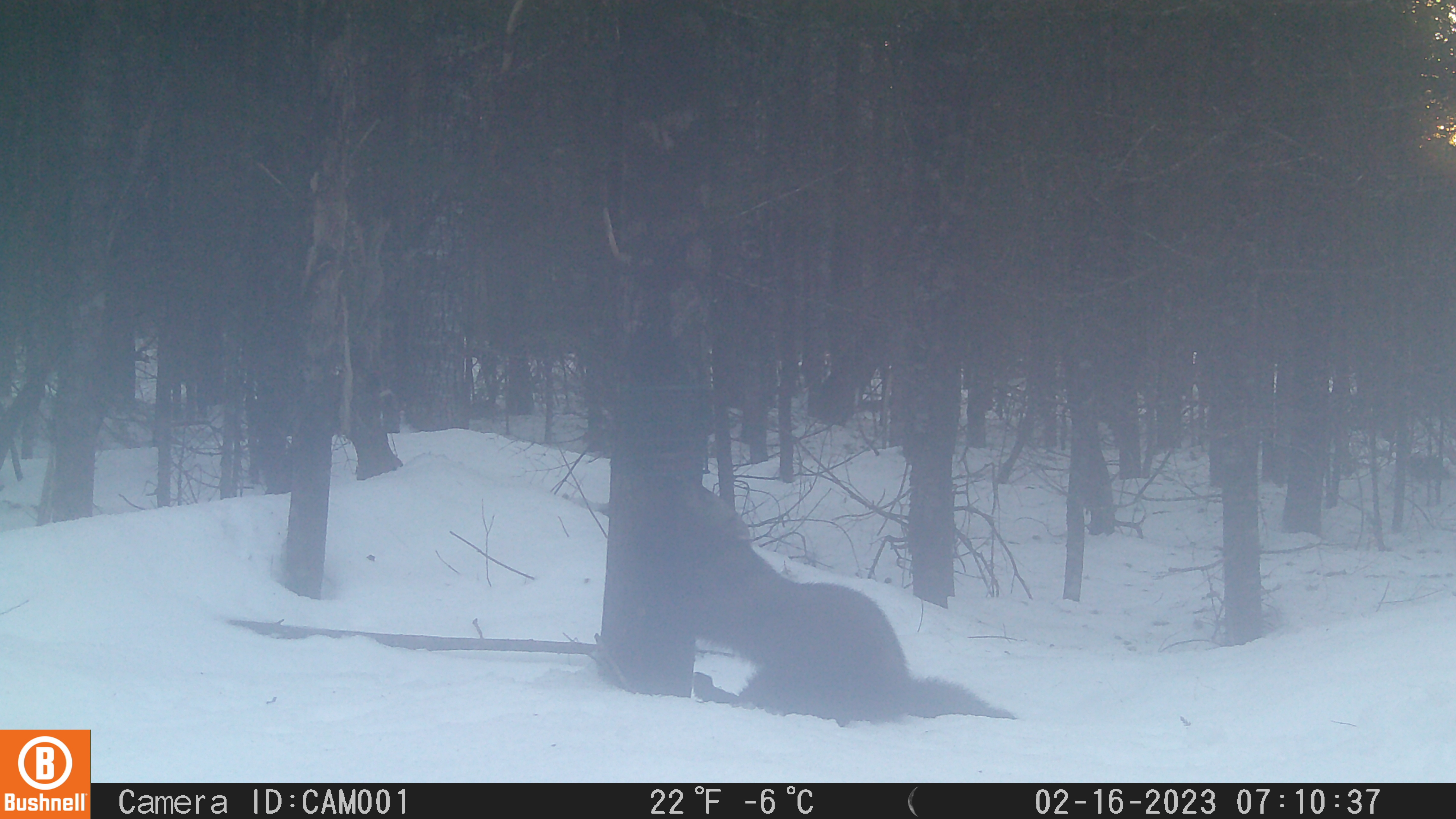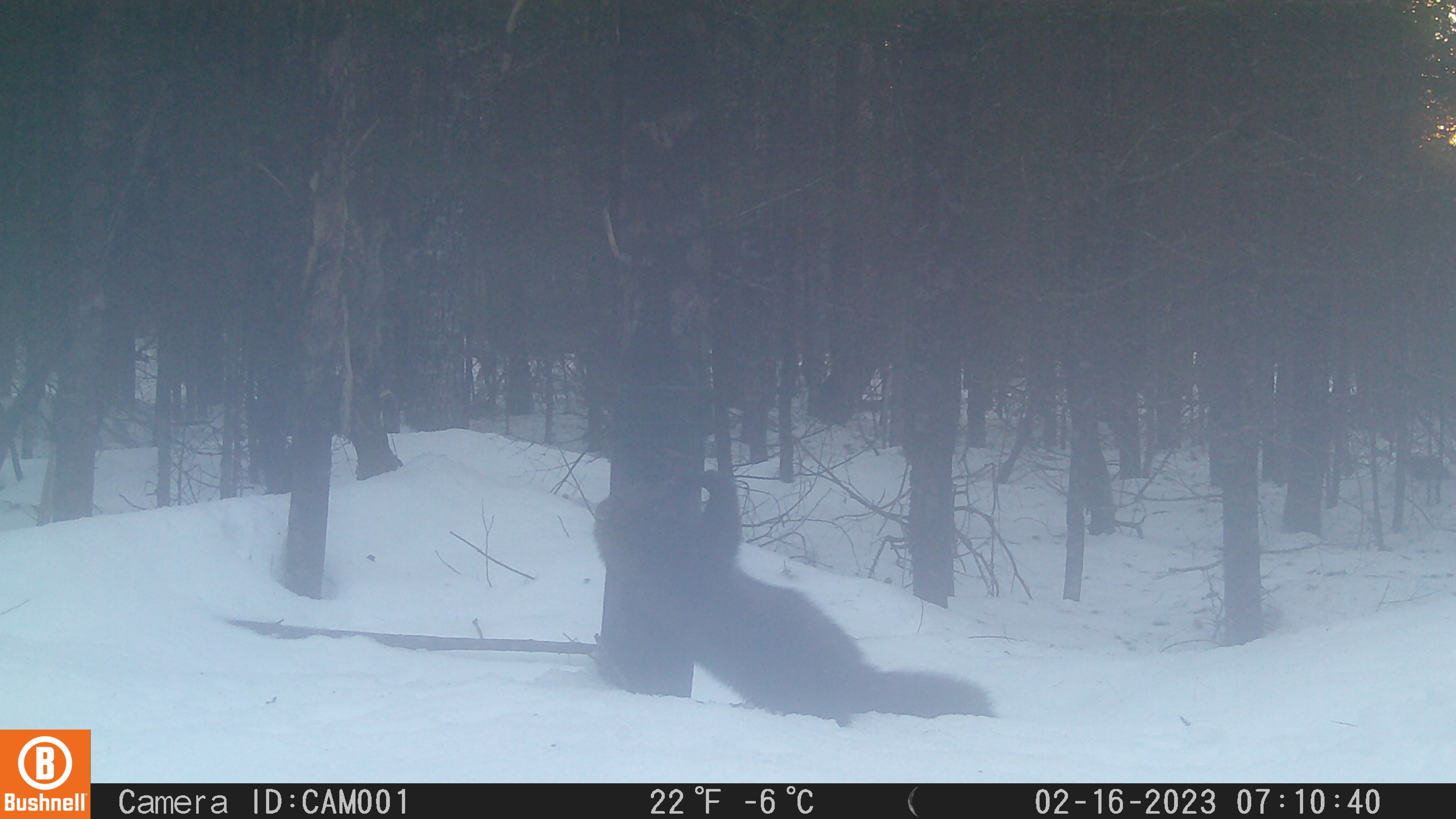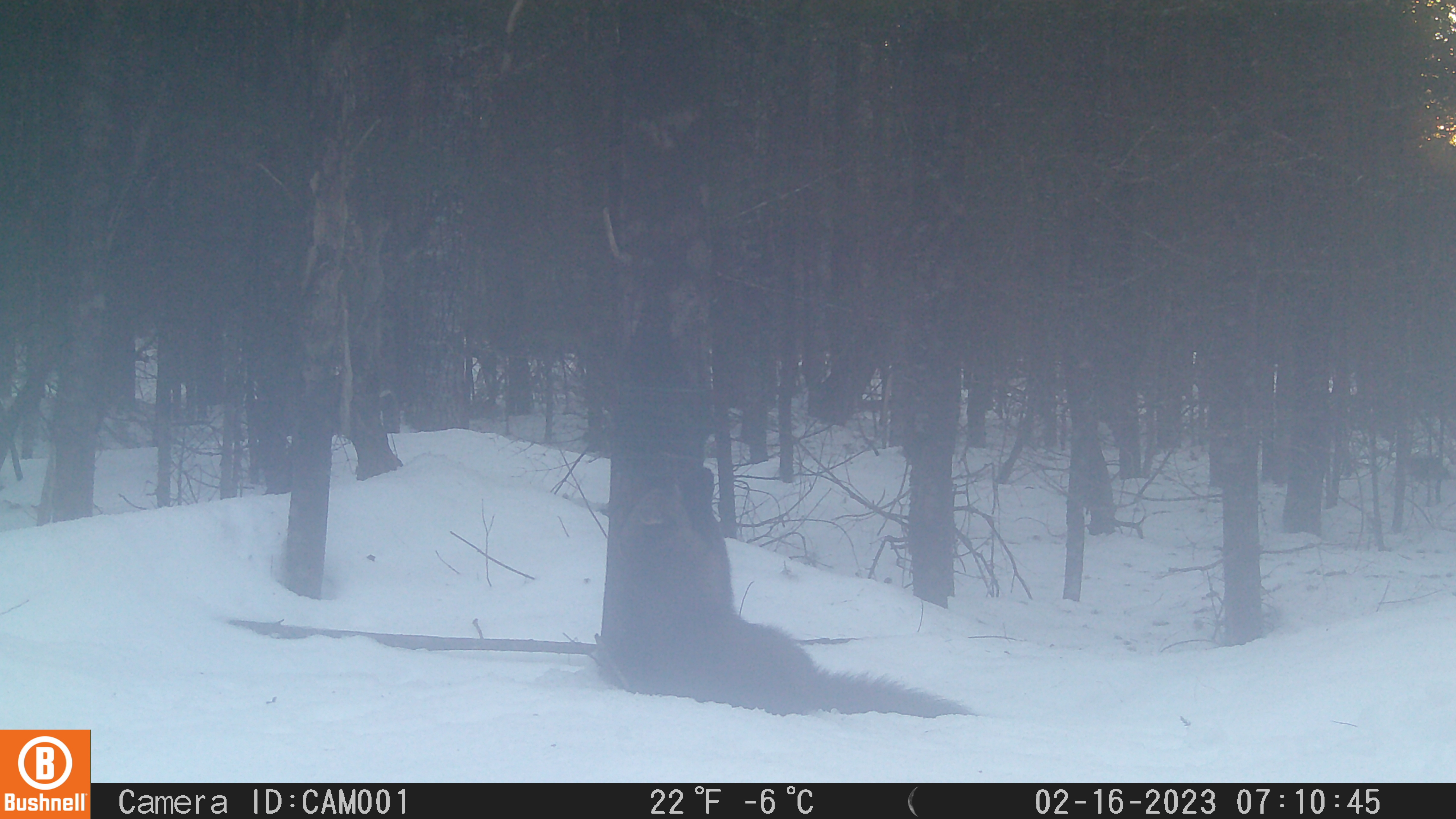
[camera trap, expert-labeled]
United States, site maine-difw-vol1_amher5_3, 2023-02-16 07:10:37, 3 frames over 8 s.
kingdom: Animalia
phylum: Chordata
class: Mammalia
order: Carnivora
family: Mustelidae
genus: Pekania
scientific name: Pekania pennanti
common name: fisher